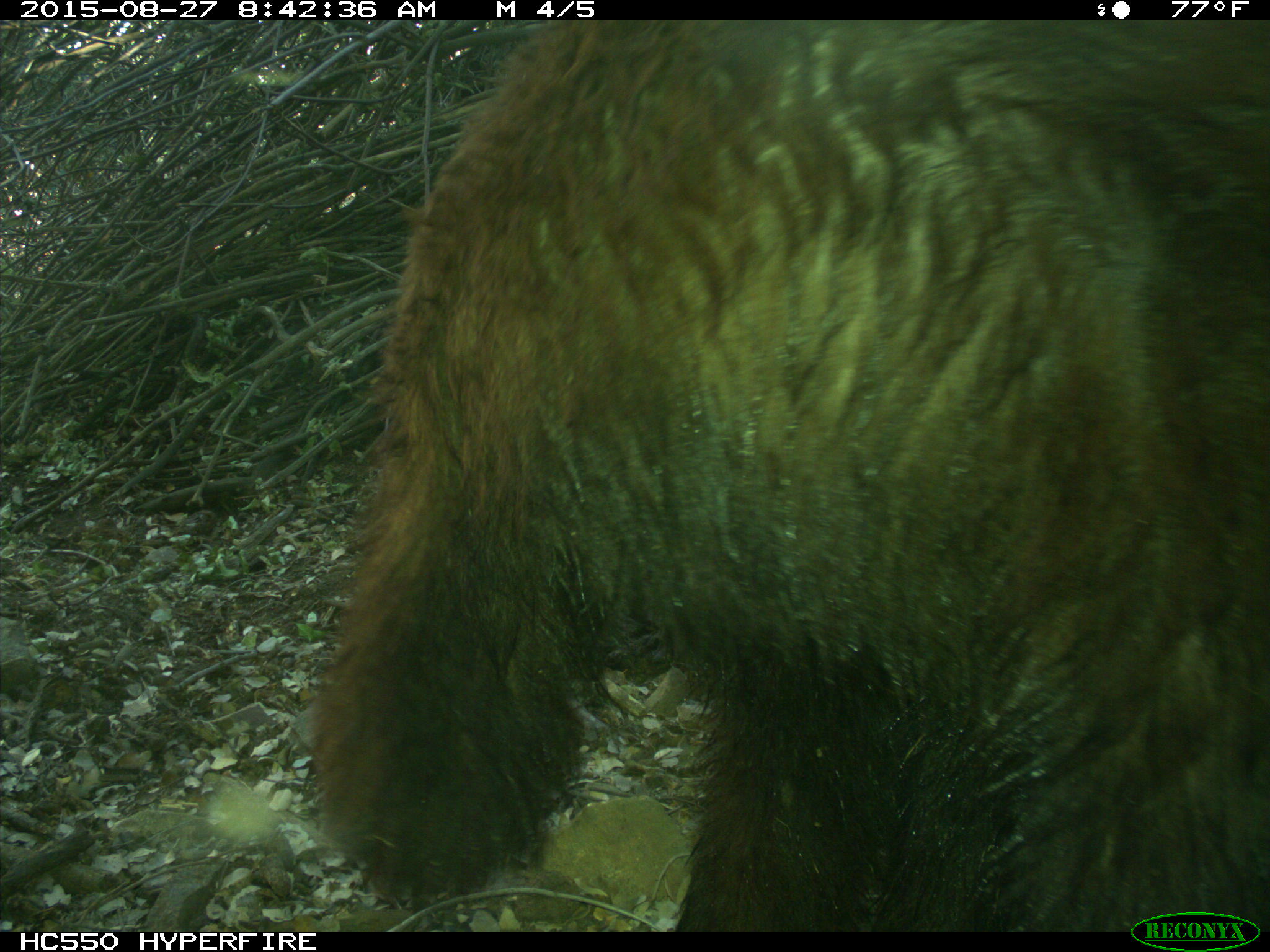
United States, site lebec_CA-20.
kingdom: Animalia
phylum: Chordata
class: Mammalia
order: Carnivora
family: Ursidae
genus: Ursus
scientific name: Ursus americanus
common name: american black bear